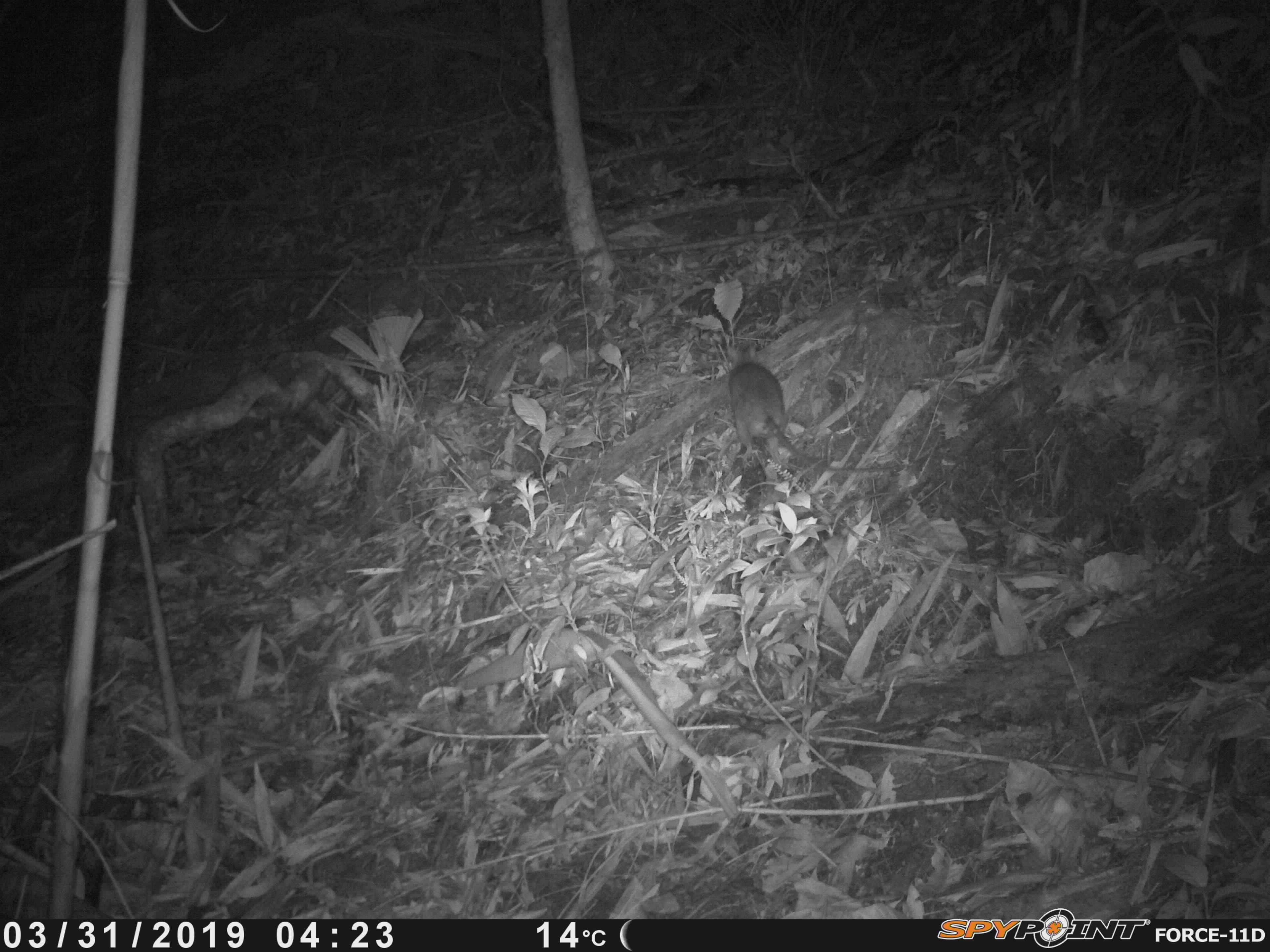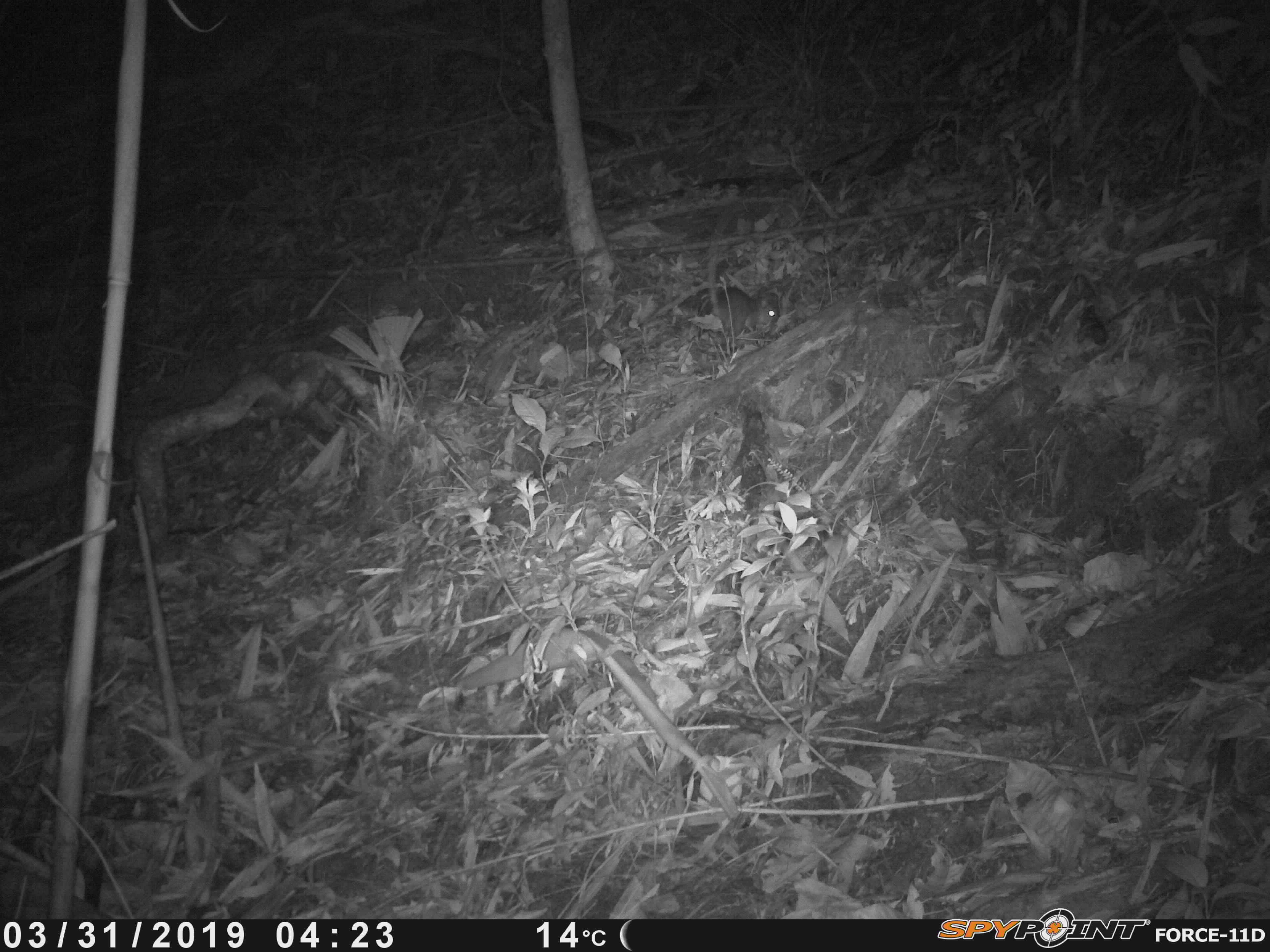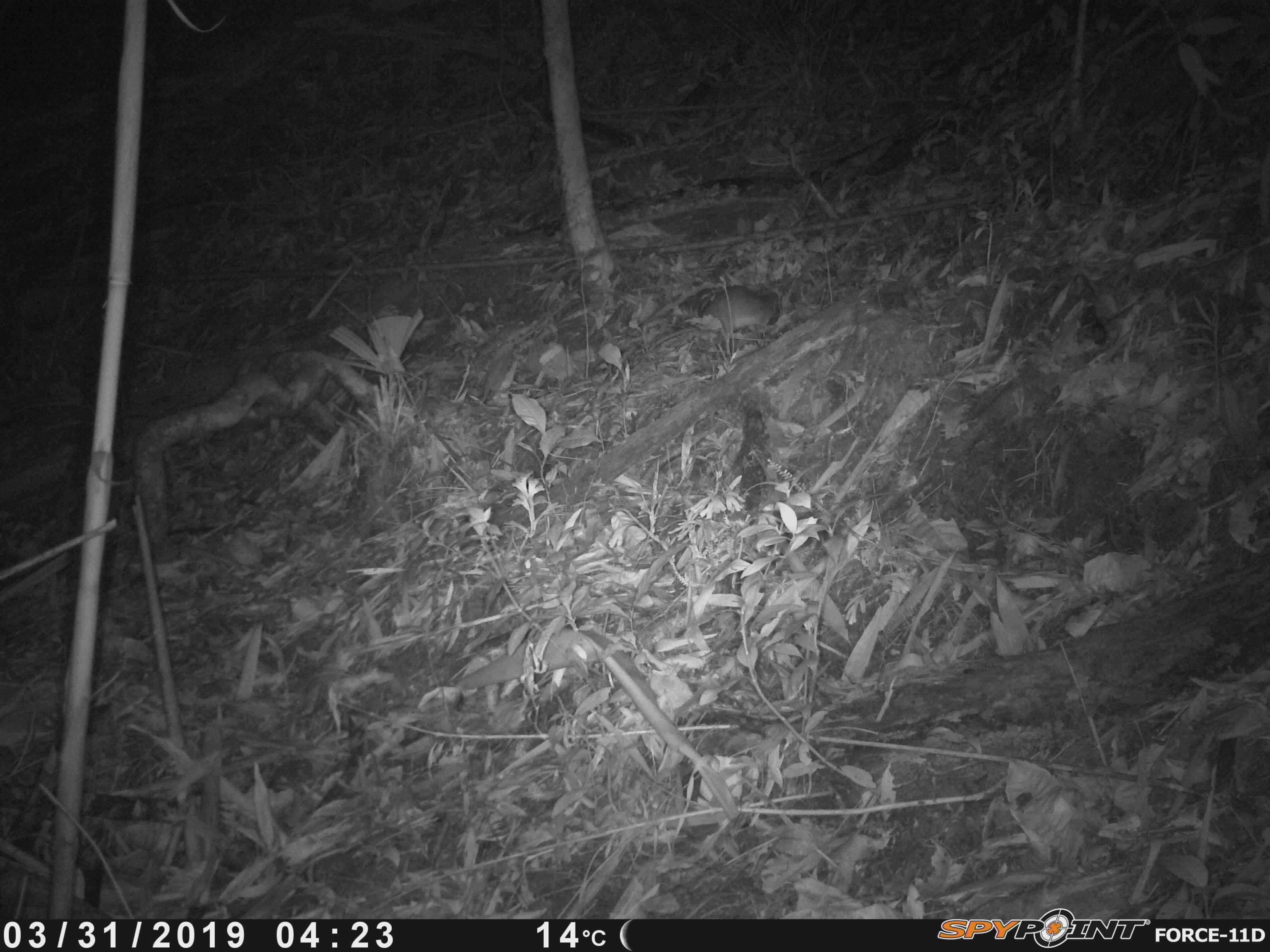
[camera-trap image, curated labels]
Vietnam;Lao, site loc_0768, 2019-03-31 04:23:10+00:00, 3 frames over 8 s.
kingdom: Animalia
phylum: Chordata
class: Mammalia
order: Rodentia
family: Muridae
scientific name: Muridae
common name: old-world mice and rats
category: unidentified murid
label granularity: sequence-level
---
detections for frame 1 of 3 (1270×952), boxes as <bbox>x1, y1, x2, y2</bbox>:
unidentified murid: <bbox>725, 338, 893, 472</bbox>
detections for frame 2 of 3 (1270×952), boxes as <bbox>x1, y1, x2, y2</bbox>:
unidentified murid: <bbox>696, 286, 779, 344</bbox>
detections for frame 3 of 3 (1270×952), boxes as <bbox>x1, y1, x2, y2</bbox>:
unidentified murid: <bbox>700, 285, 781, 339</bbox>